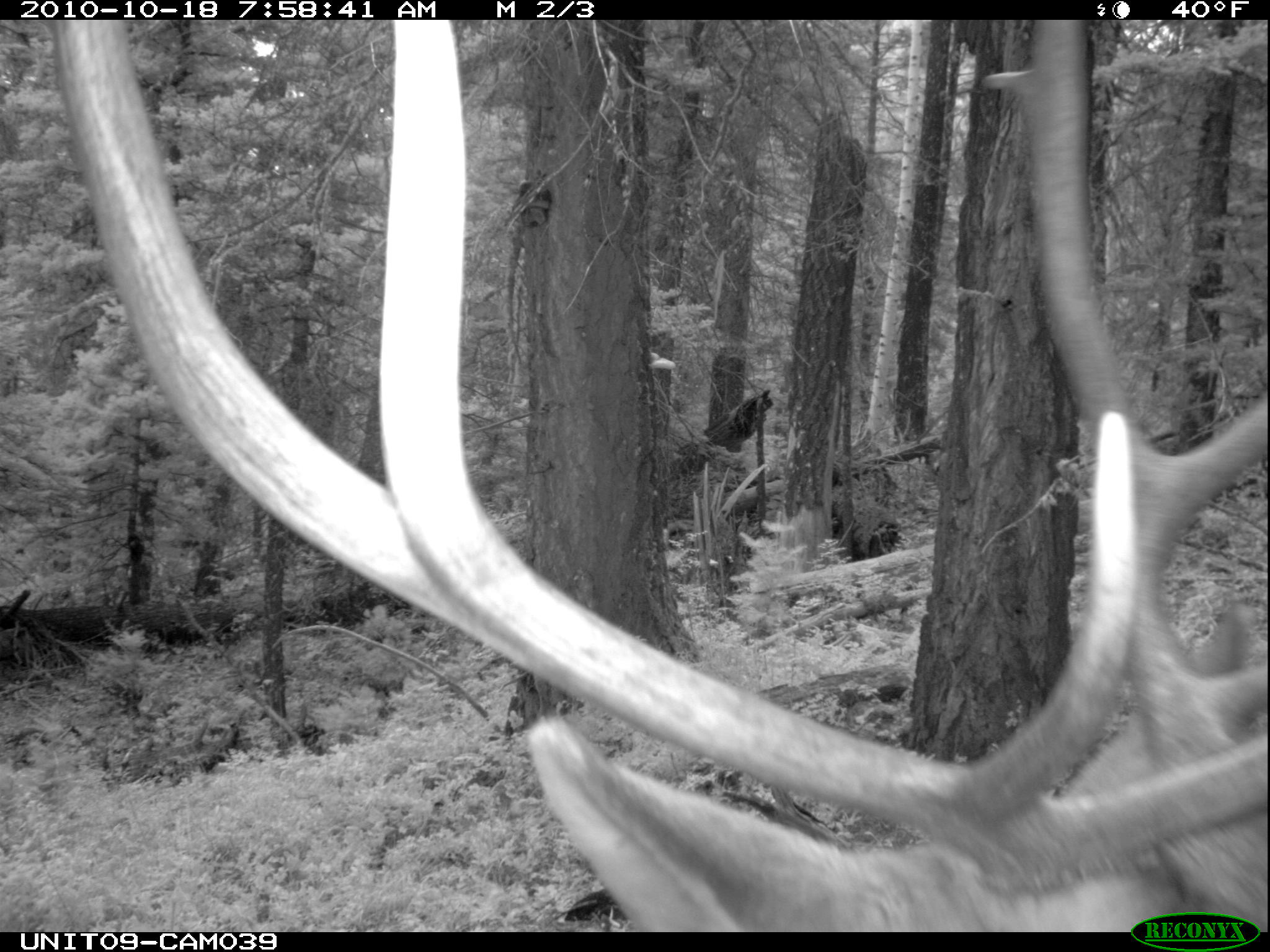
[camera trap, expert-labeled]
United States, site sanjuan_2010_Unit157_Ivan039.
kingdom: Animalia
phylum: Chordata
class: Mammalia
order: Artiodactyla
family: Cervidae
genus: Cervus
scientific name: Cervus elaphus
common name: red deer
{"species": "Cervus elaphus (red deer)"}